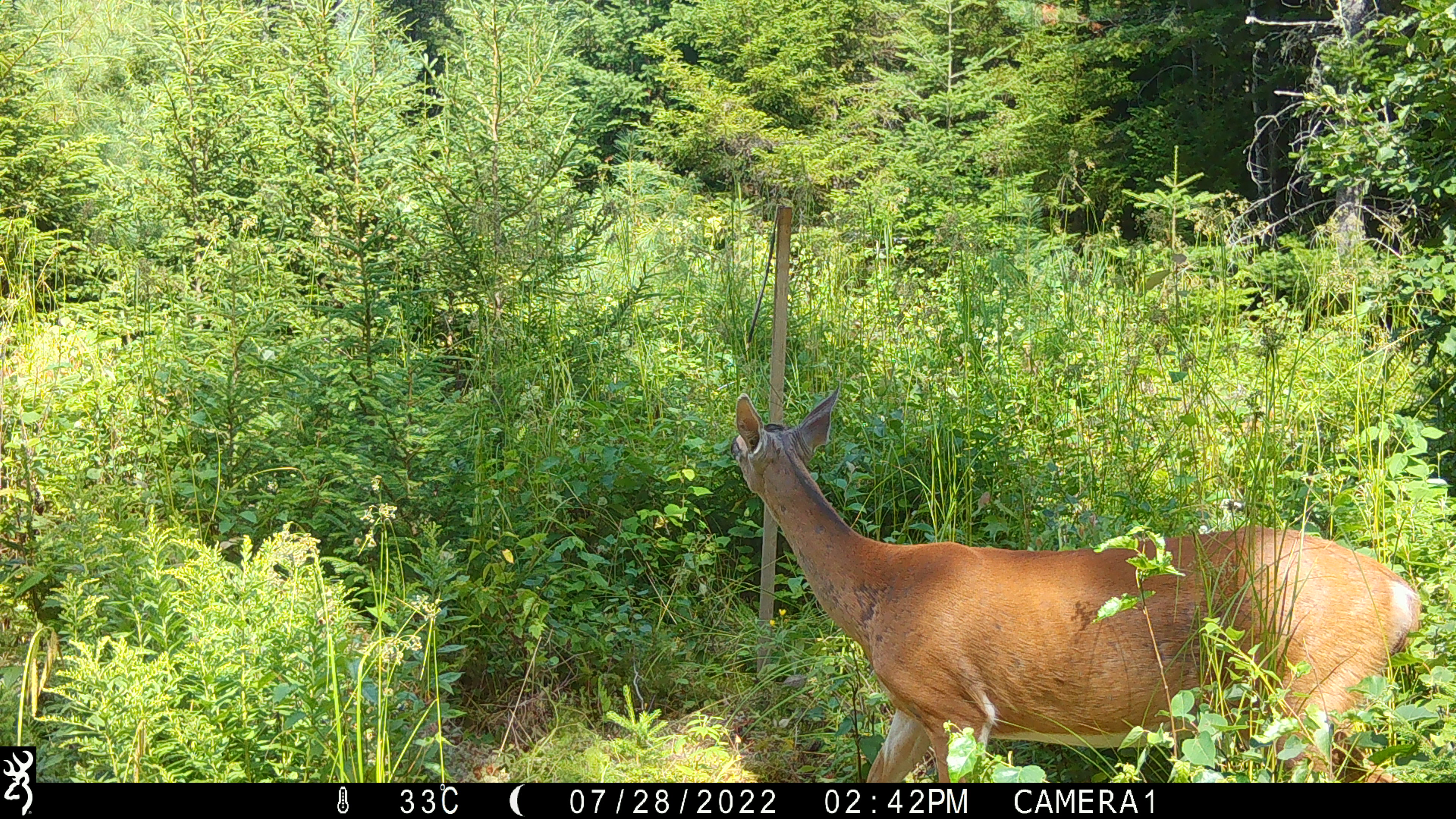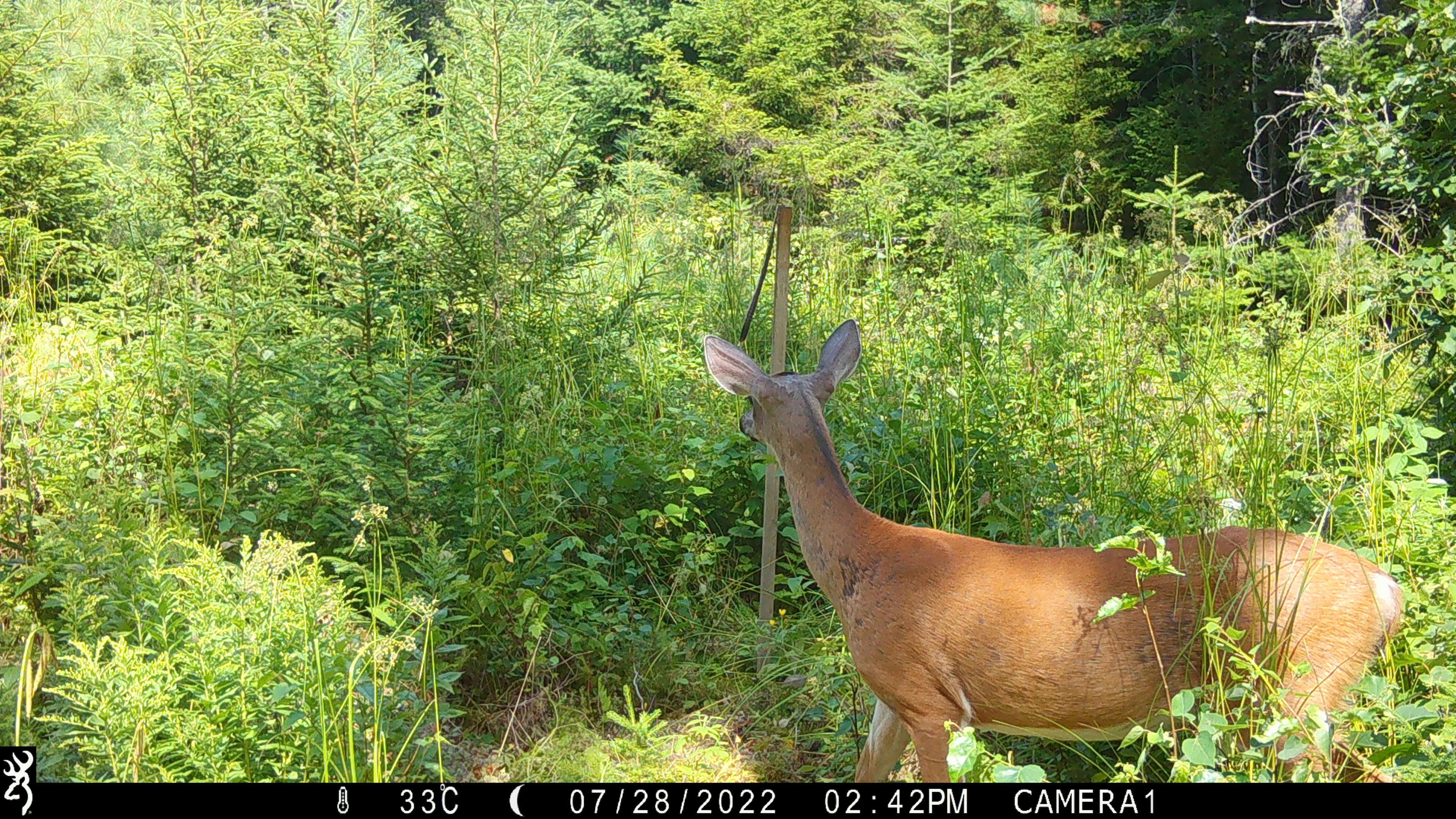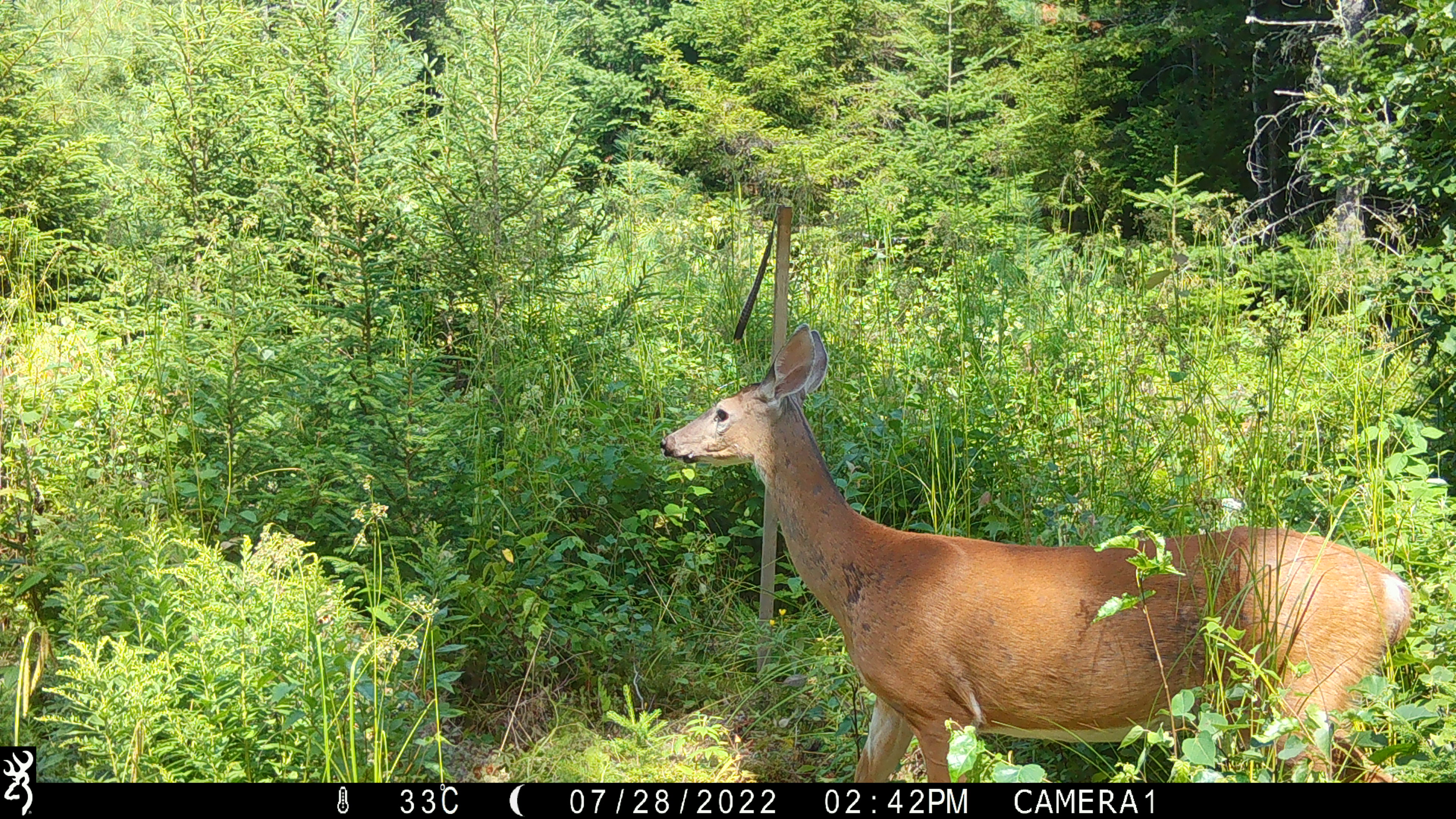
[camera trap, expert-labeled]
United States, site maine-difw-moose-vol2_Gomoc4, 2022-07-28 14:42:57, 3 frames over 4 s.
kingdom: Animalia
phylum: Chordata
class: Mammalia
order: Artiodactyla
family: Cervidae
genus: Odocoileus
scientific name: Odocoileus virginianus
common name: white-tailed deer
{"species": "white-tailed deer (Odocoileus virginianus)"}